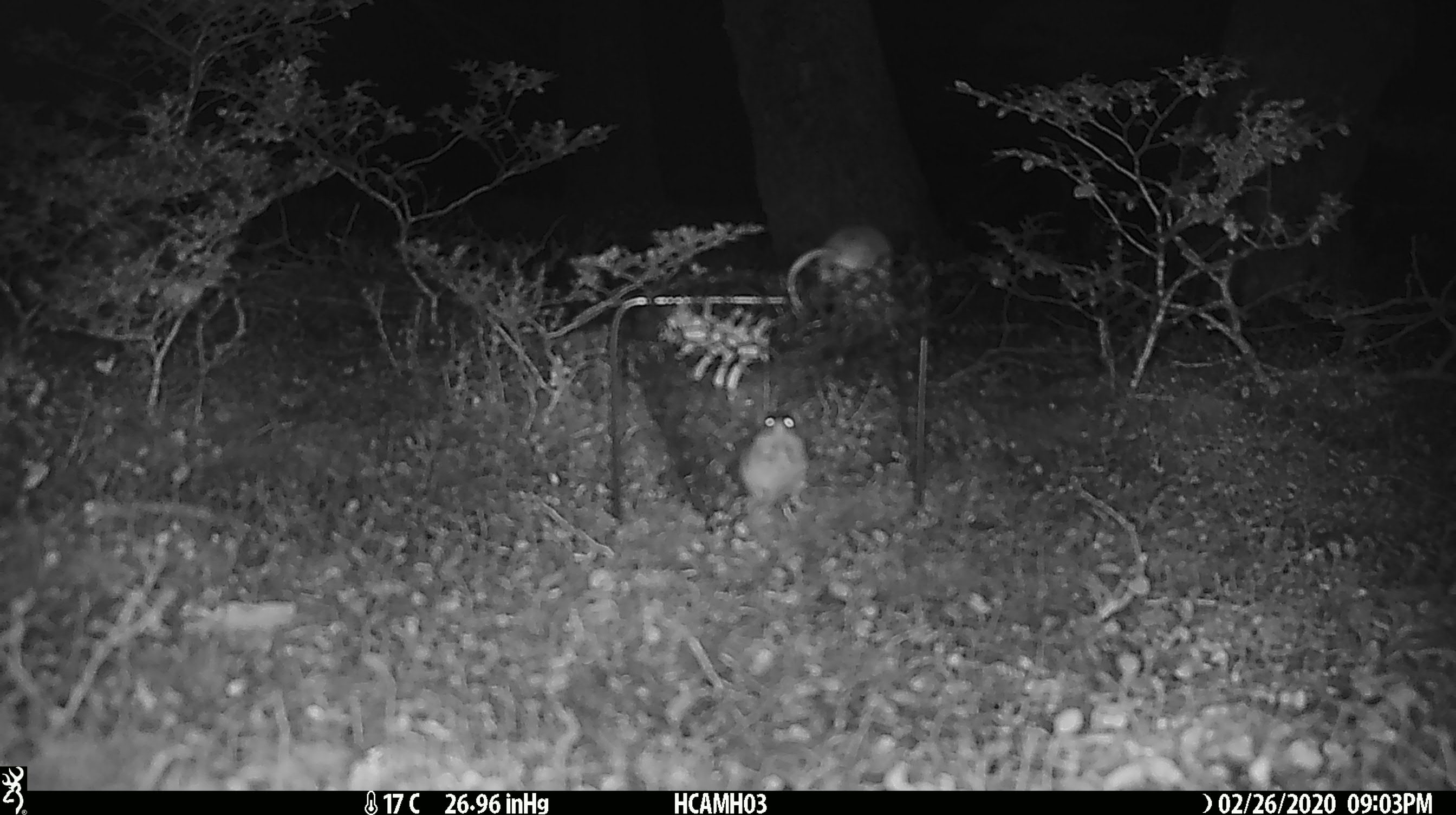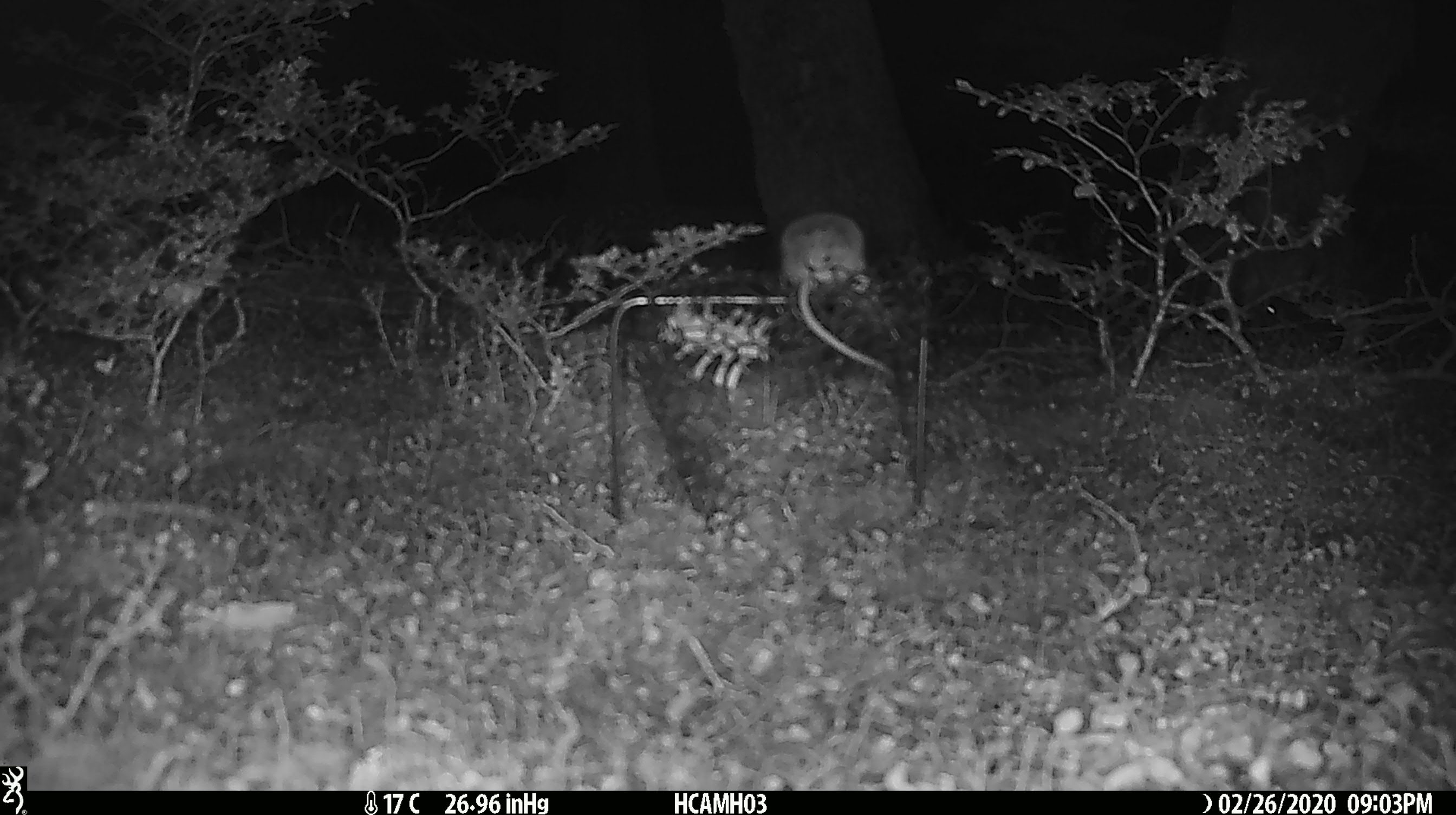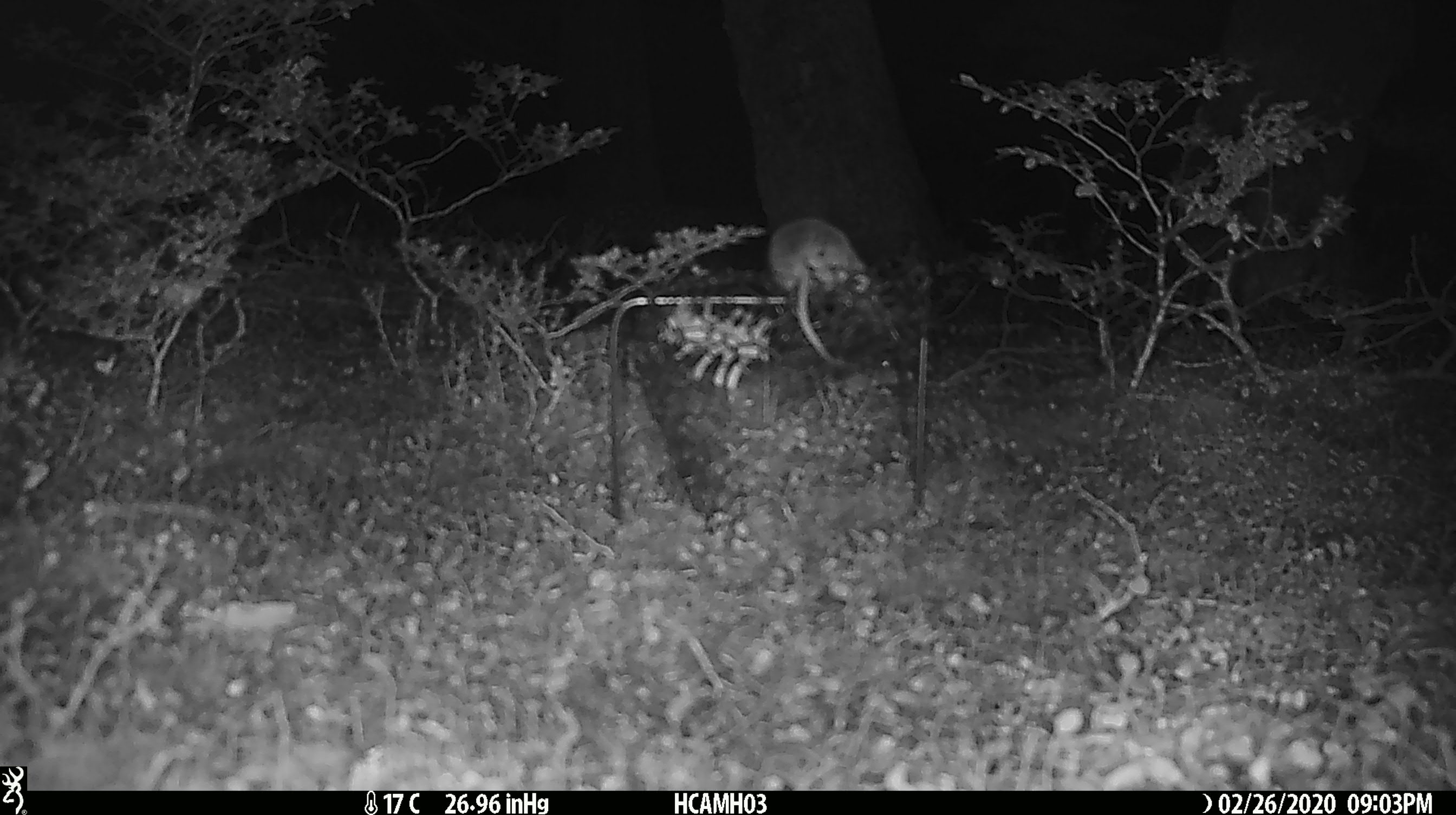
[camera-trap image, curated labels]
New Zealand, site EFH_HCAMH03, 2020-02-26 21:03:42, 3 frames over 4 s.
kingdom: Animalia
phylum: Chordata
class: Mammalia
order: Rodentia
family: Muridae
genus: Mus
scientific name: Mus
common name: mouse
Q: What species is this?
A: Mouse (Mus).